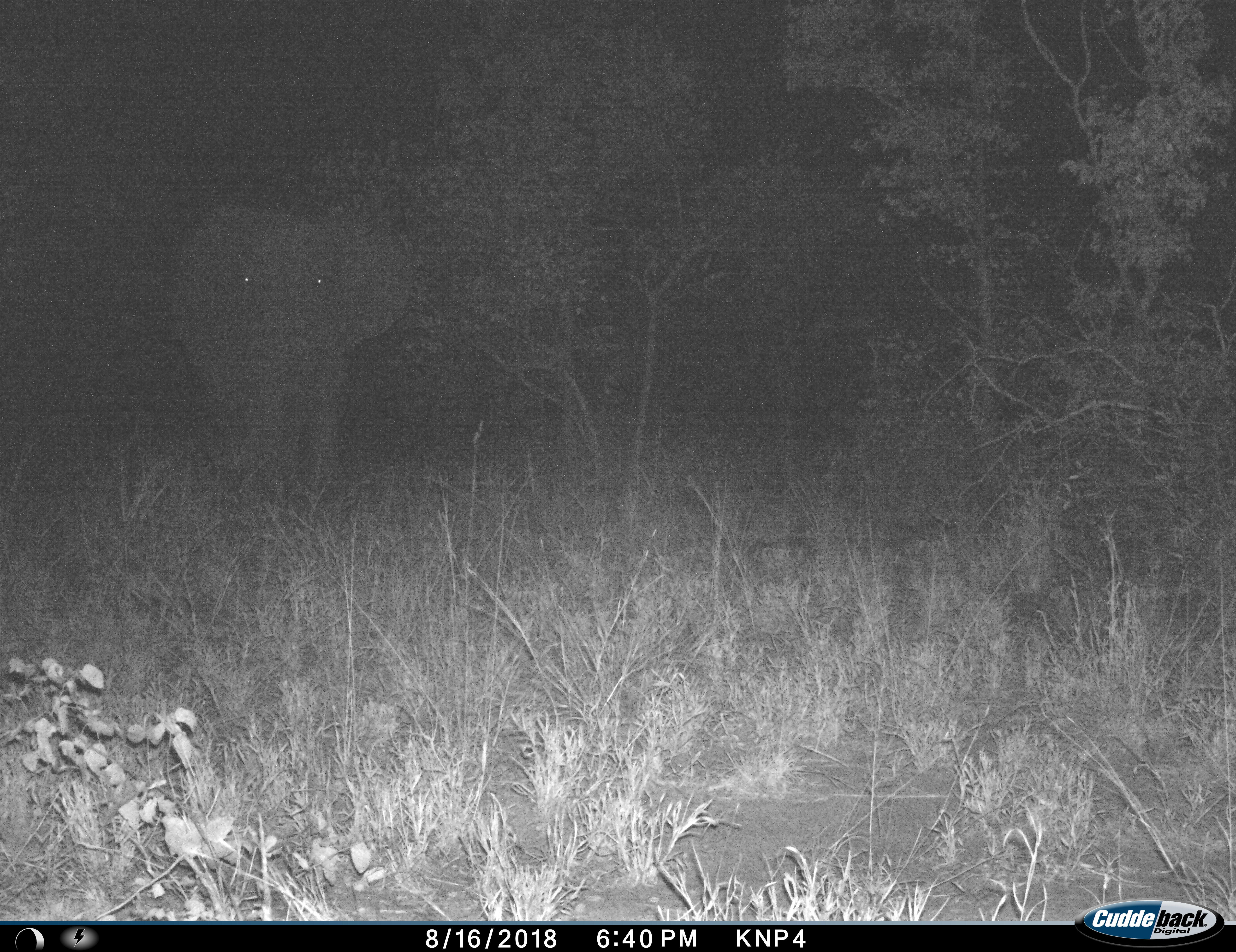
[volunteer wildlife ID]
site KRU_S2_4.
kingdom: Animalia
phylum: Chordata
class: Mammalia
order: Proboscidea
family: Elephantidae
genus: Loxodonta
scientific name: Loxodonta africana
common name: african bush elephant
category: elephant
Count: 1.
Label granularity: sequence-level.